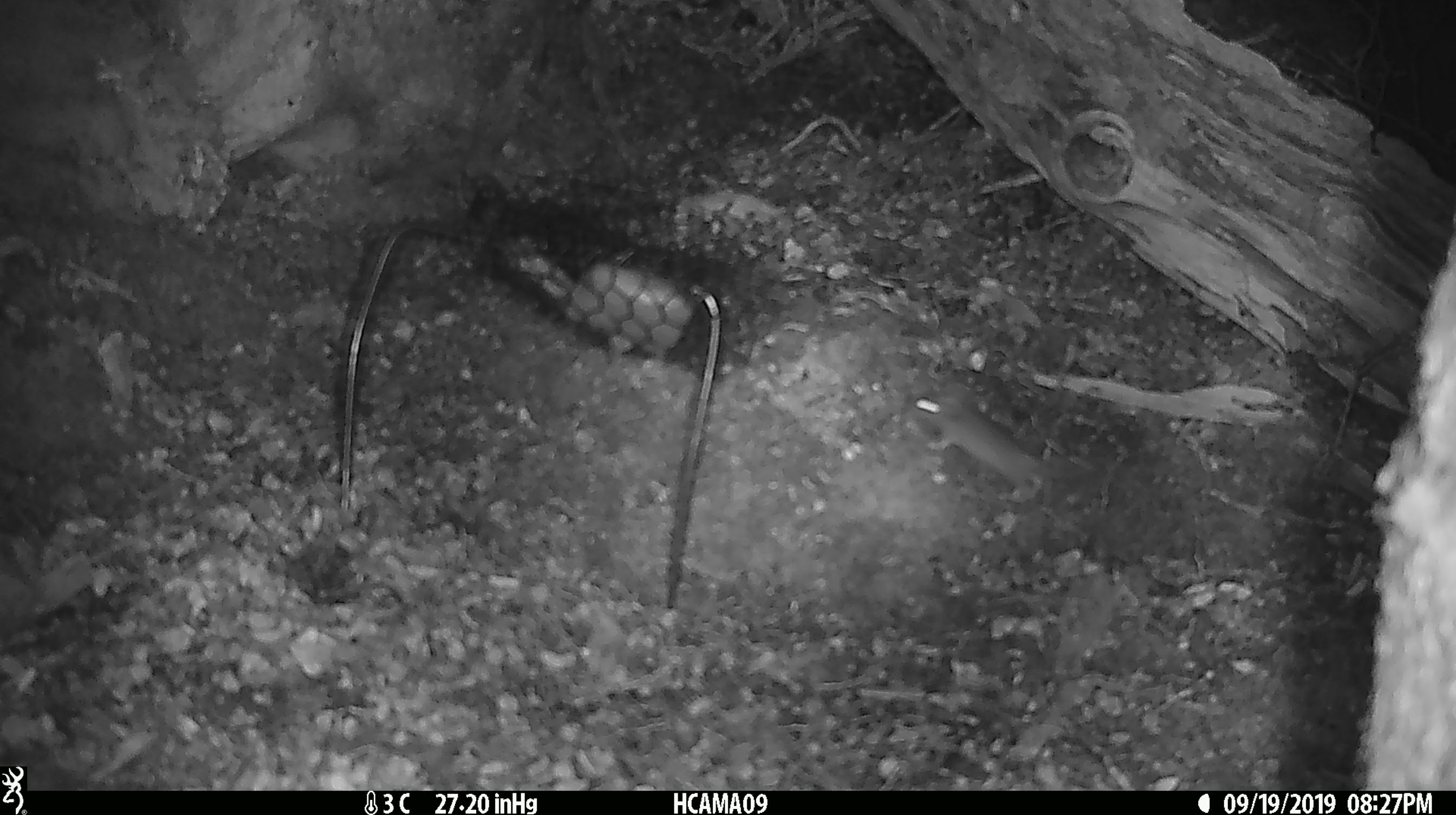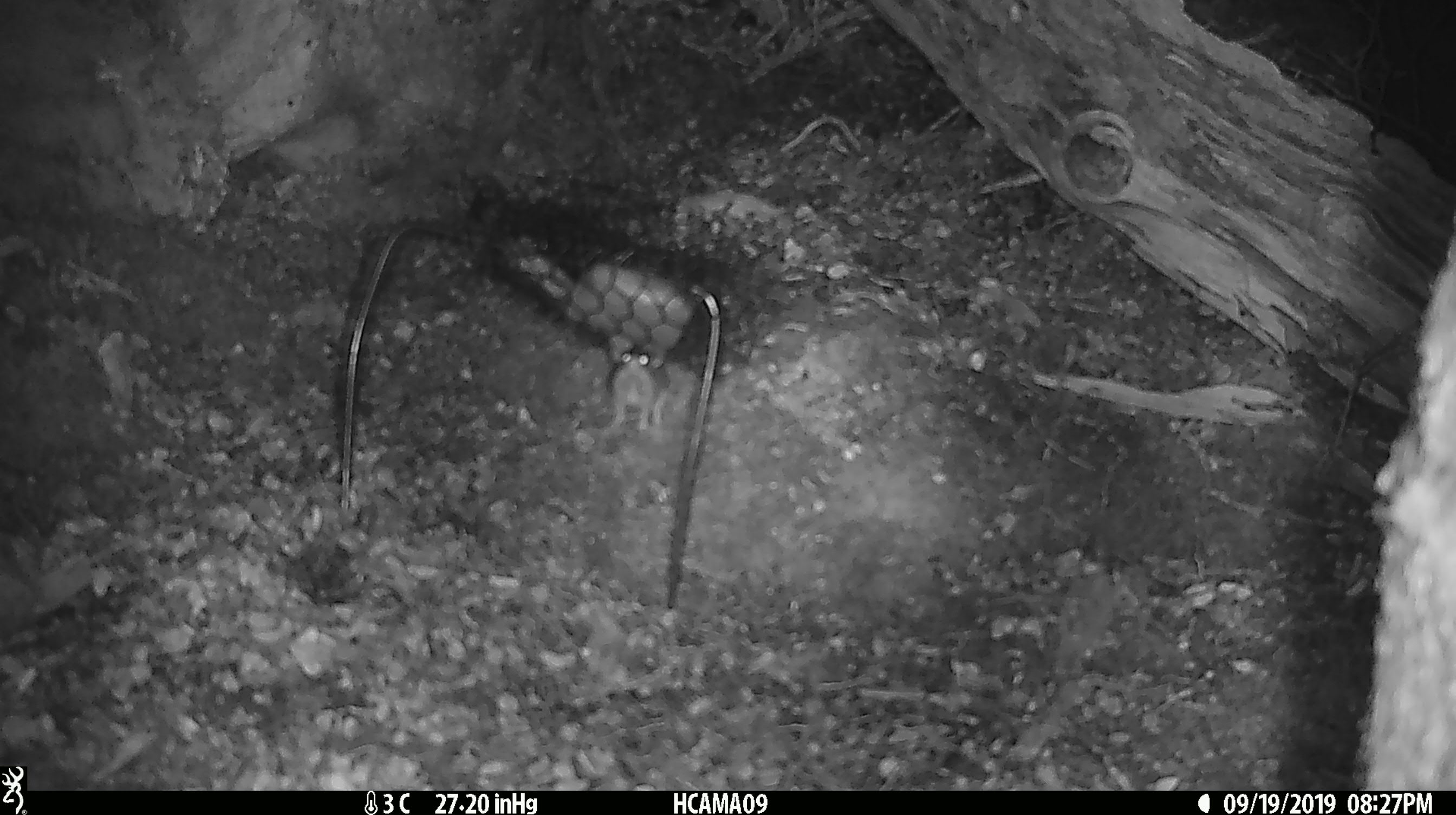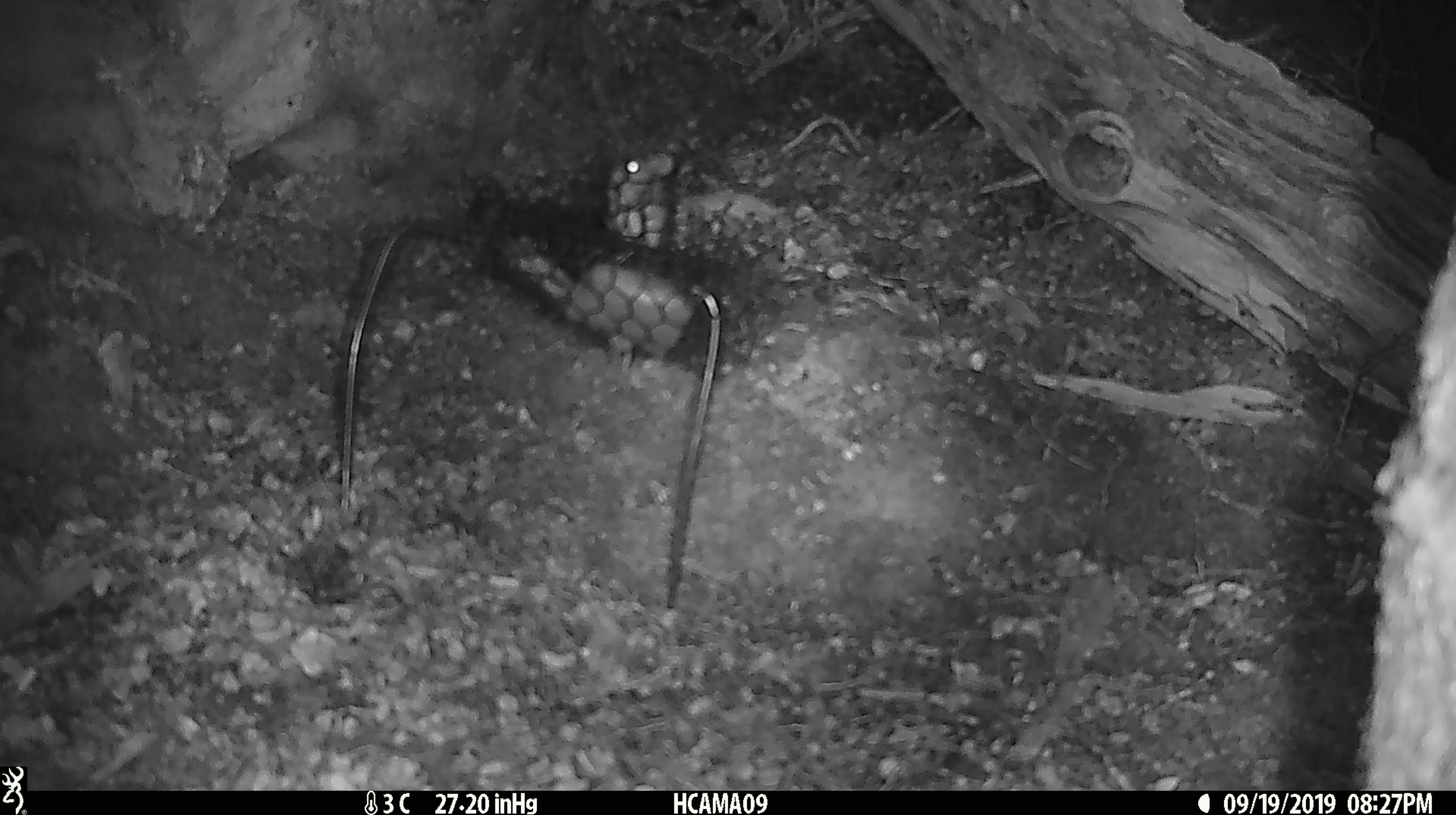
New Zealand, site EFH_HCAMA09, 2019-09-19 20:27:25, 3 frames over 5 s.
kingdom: Animalia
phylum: Chordata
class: Mammalia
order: Rodentia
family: Muridae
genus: Mus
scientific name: Mus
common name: mouse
Mouse (Mus).